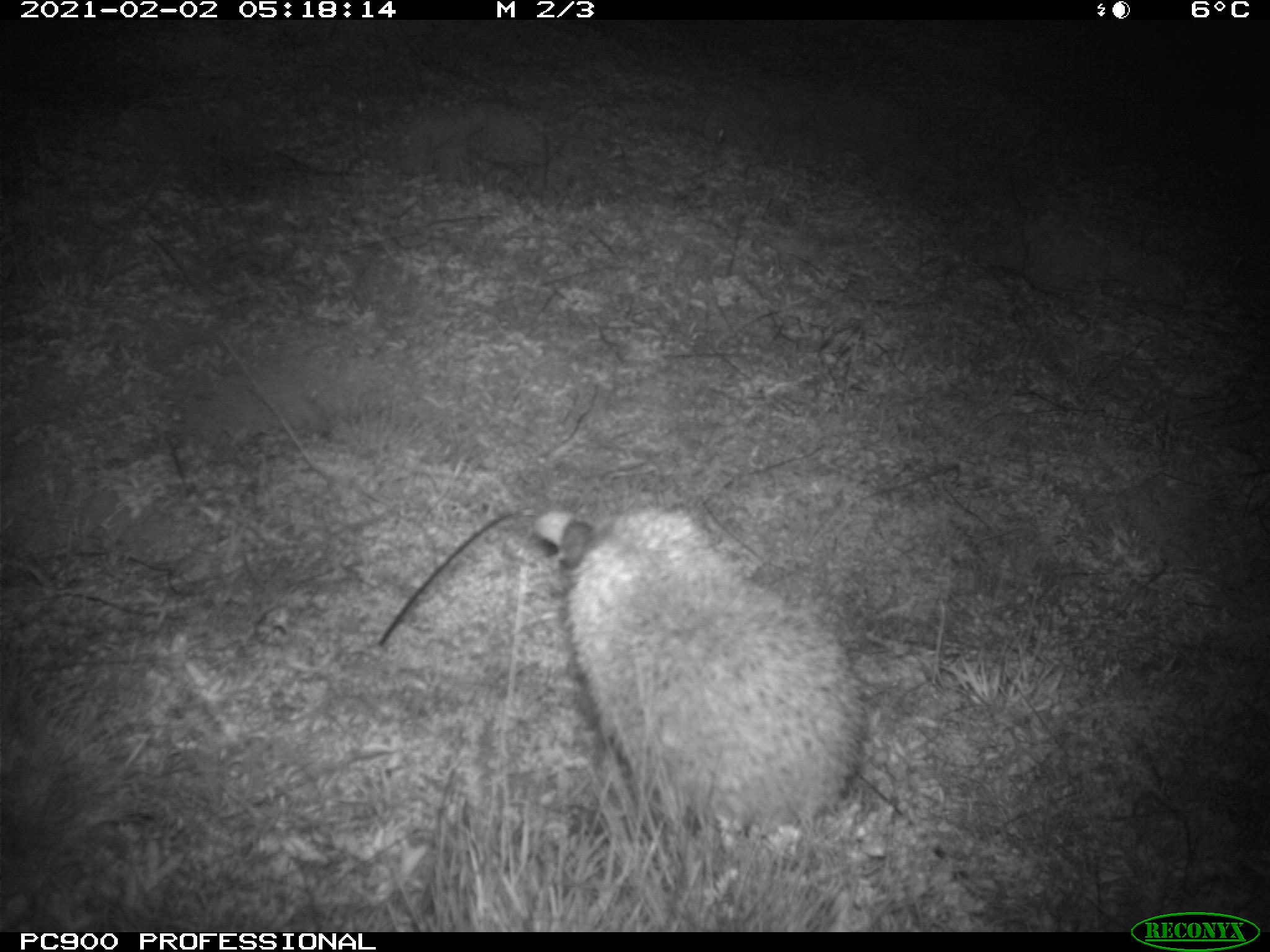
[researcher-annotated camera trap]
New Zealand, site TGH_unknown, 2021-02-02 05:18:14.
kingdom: Animalia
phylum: Chordata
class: Mammalia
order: Eulipotyphla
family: Erinaceidae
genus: Erinaceus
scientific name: Erinaceus europaeus europaeus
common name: european hedgehog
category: hedgehog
Hedgehog (european hedgehog) (Erinaceus europaeus europaeus).